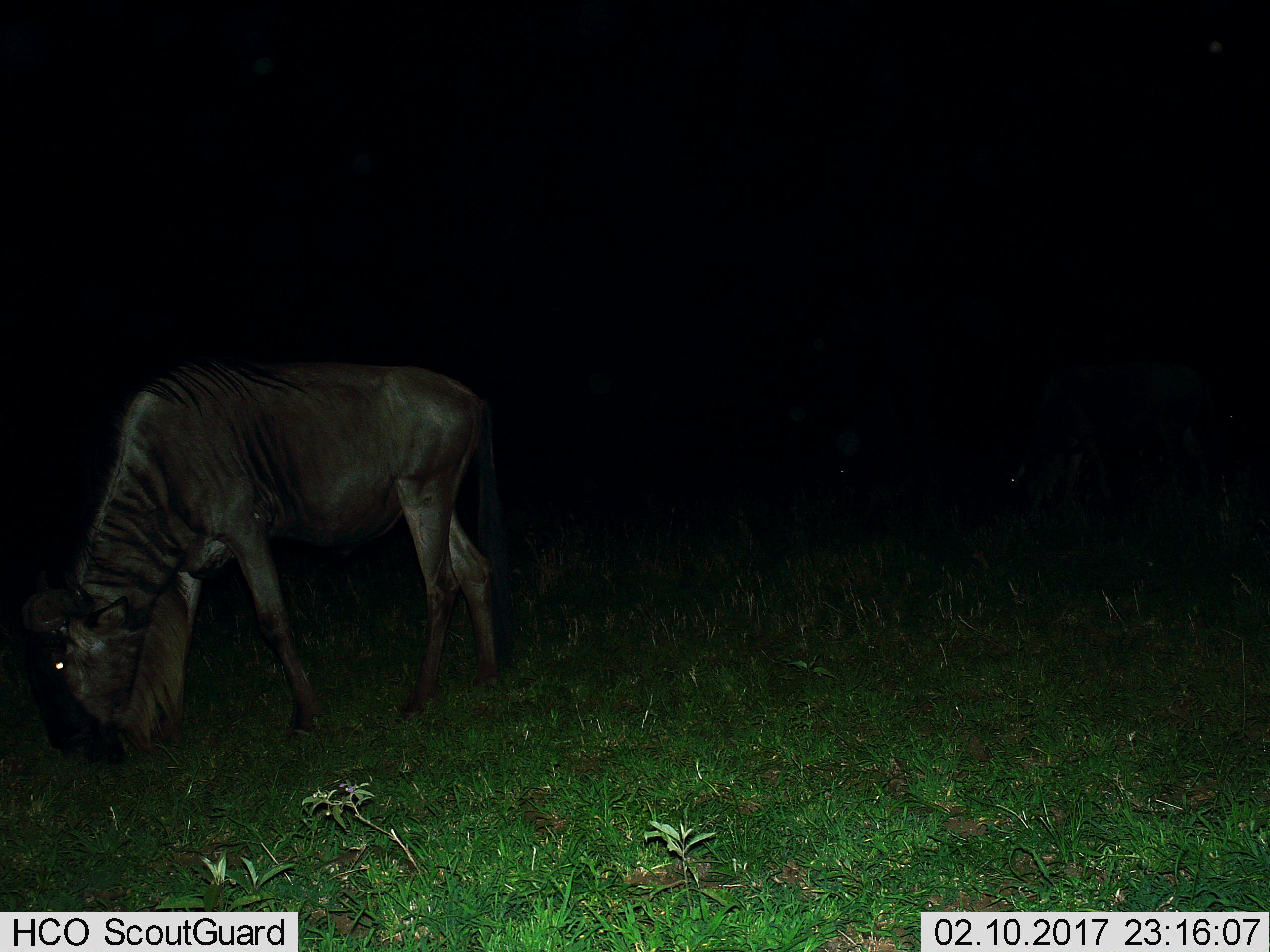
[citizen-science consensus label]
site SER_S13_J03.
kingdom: Animalia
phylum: Chordata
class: Mammalia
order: Artiodactyla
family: Bovidae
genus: Connochaetes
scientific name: Connochaetes taurinus taurinus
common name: blue wildebeest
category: wildebeestblue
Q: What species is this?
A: Wildebeestblue (blue wildebeest) (Connochaetes taurinus taurinus).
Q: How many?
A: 1.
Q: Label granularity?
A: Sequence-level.